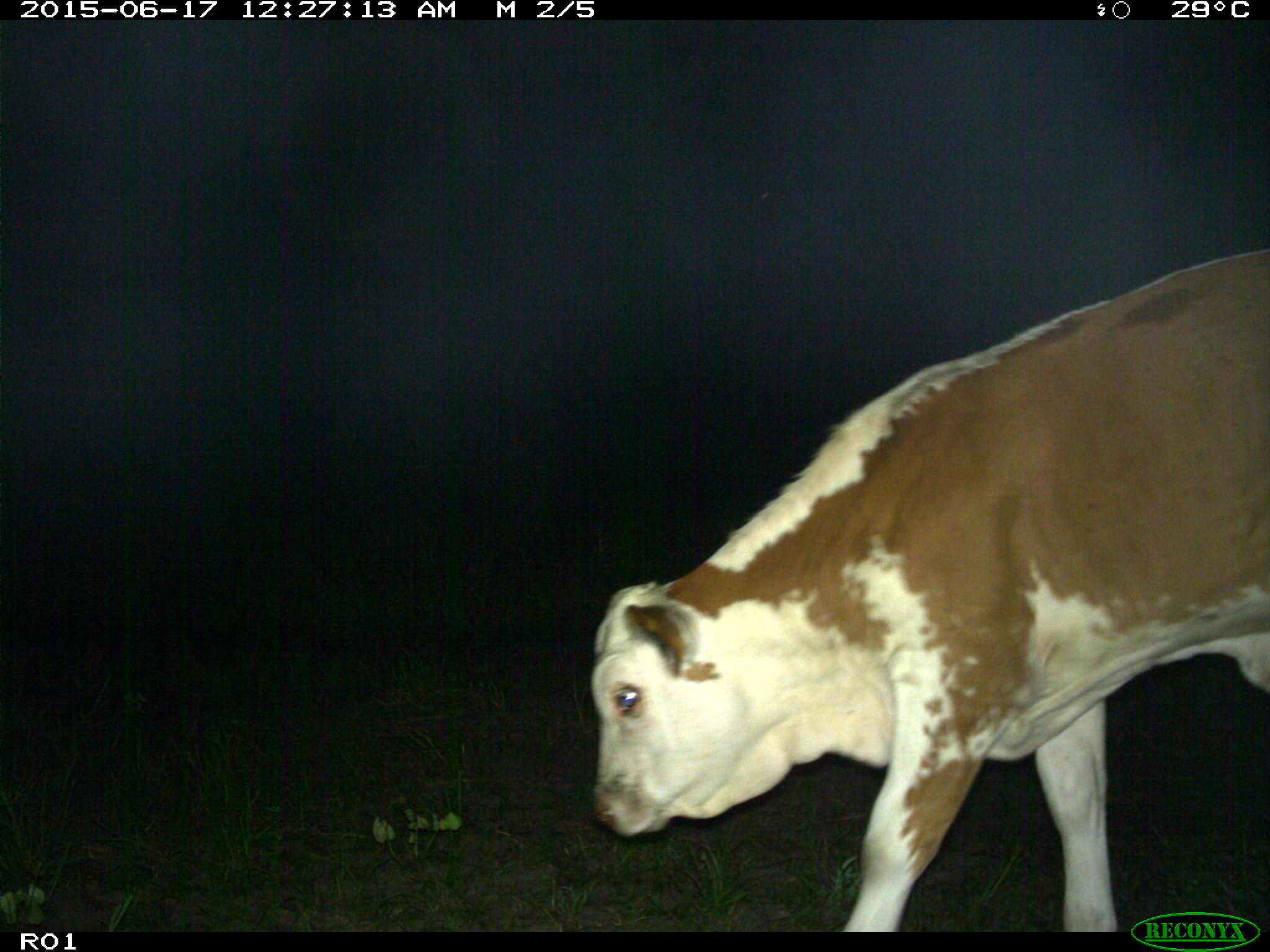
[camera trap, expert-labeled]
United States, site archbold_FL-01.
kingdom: Animalia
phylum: Chordata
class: Mammalia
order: Artiodactyla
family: Bovidae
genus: Bos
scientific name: Bos taurus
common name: domestic cow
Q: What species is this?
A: Bos taurus (domestic cow).